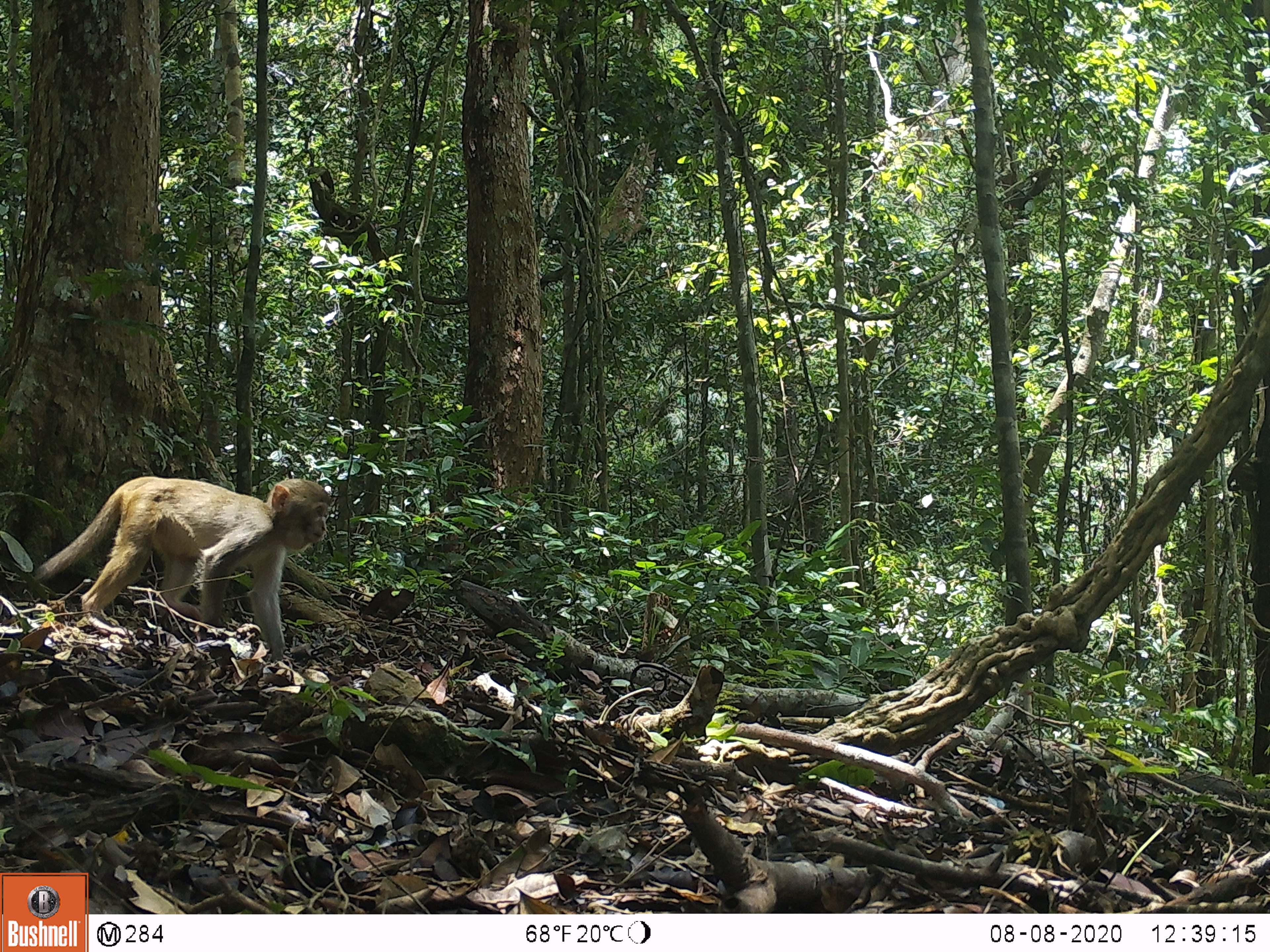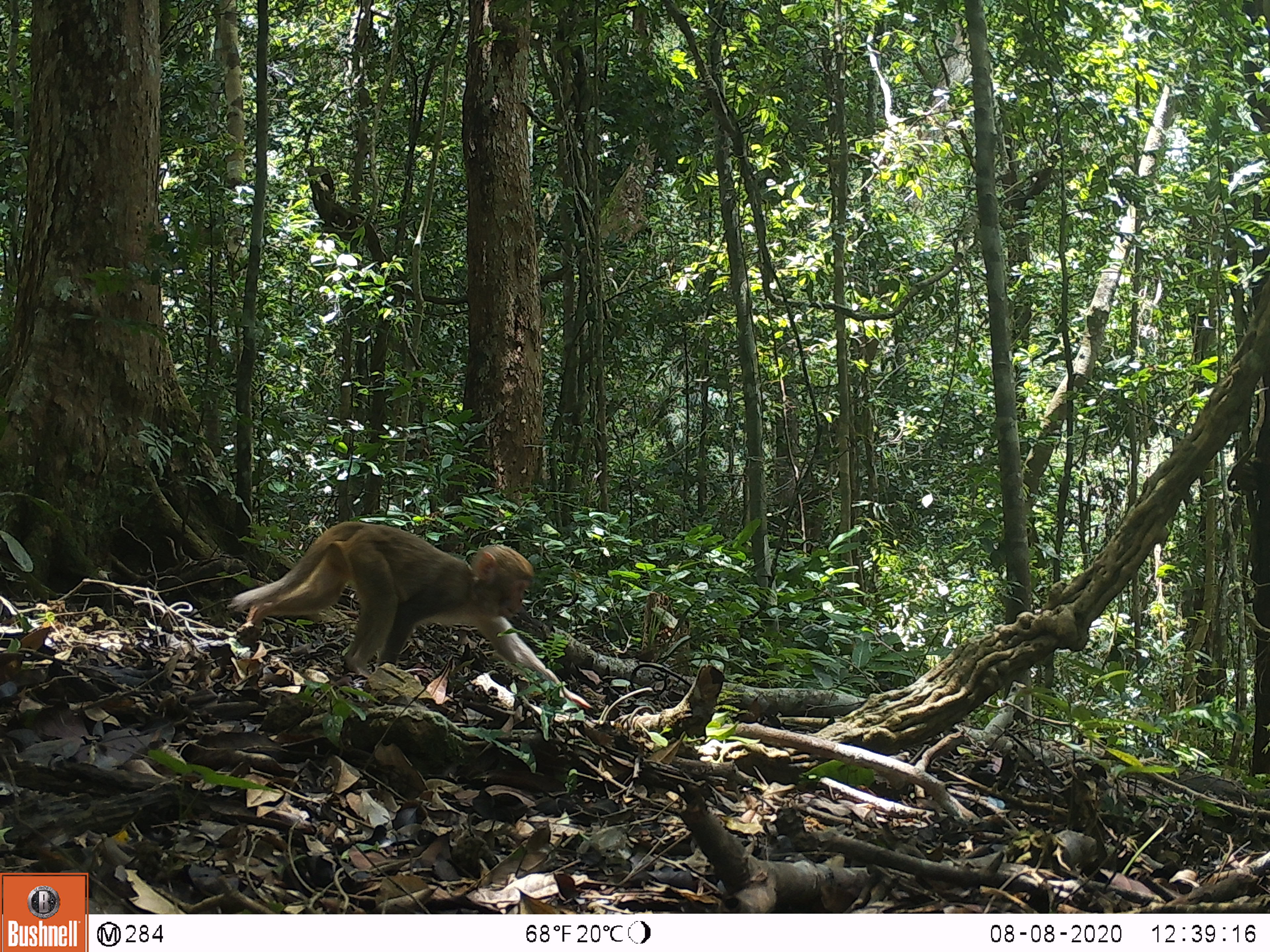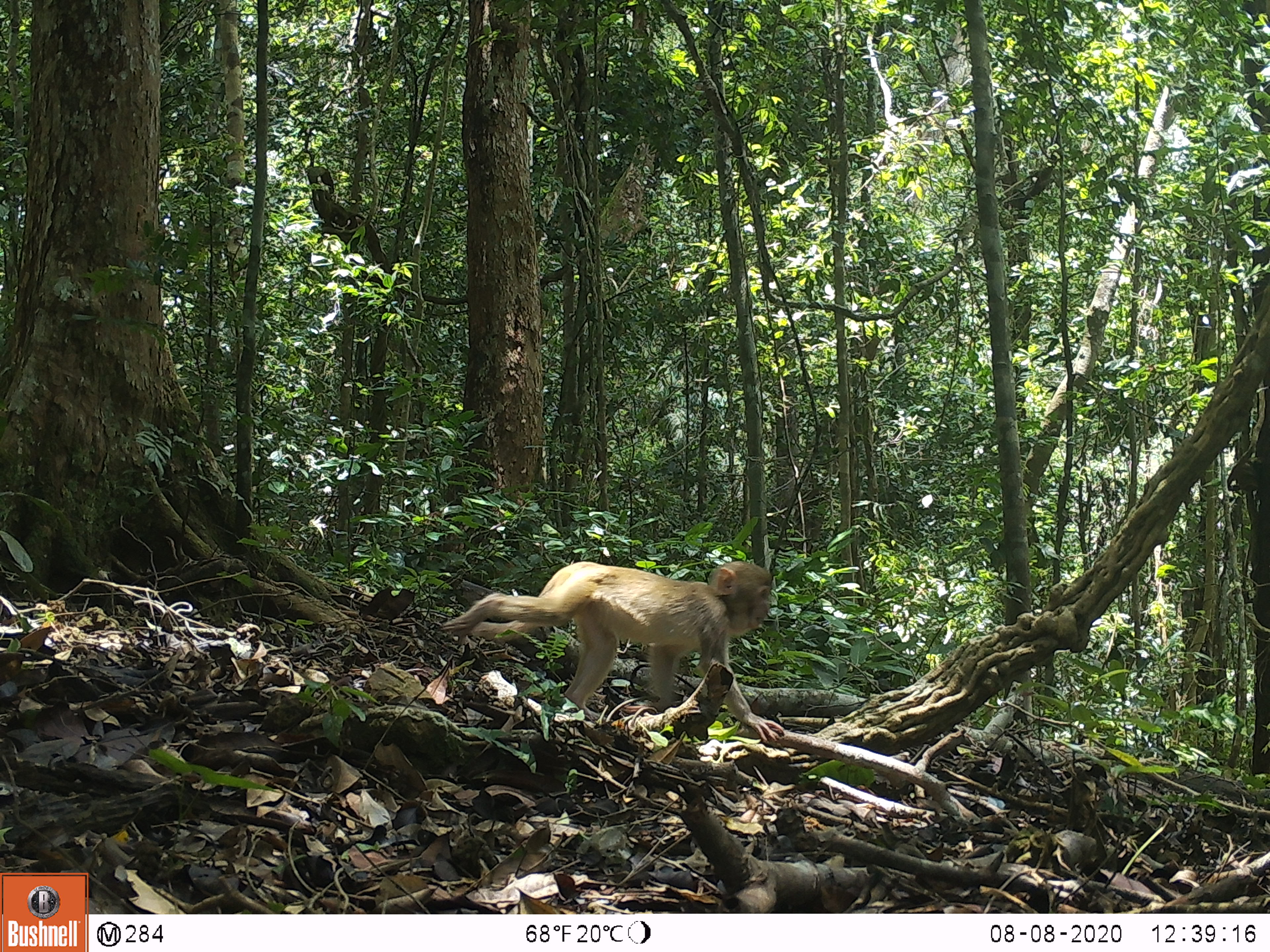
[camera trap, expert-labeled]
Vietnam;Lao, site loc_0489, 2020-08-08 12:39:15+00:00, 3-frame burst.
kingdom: Animalia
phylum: Chordata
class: Mammalia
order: Primates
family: Cercopithecidae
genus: Macaca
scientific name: Macaca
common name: macaques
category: assam or rhesus macaque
Assam or rhesus macaque (macaques) (Macaca). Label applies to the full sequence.